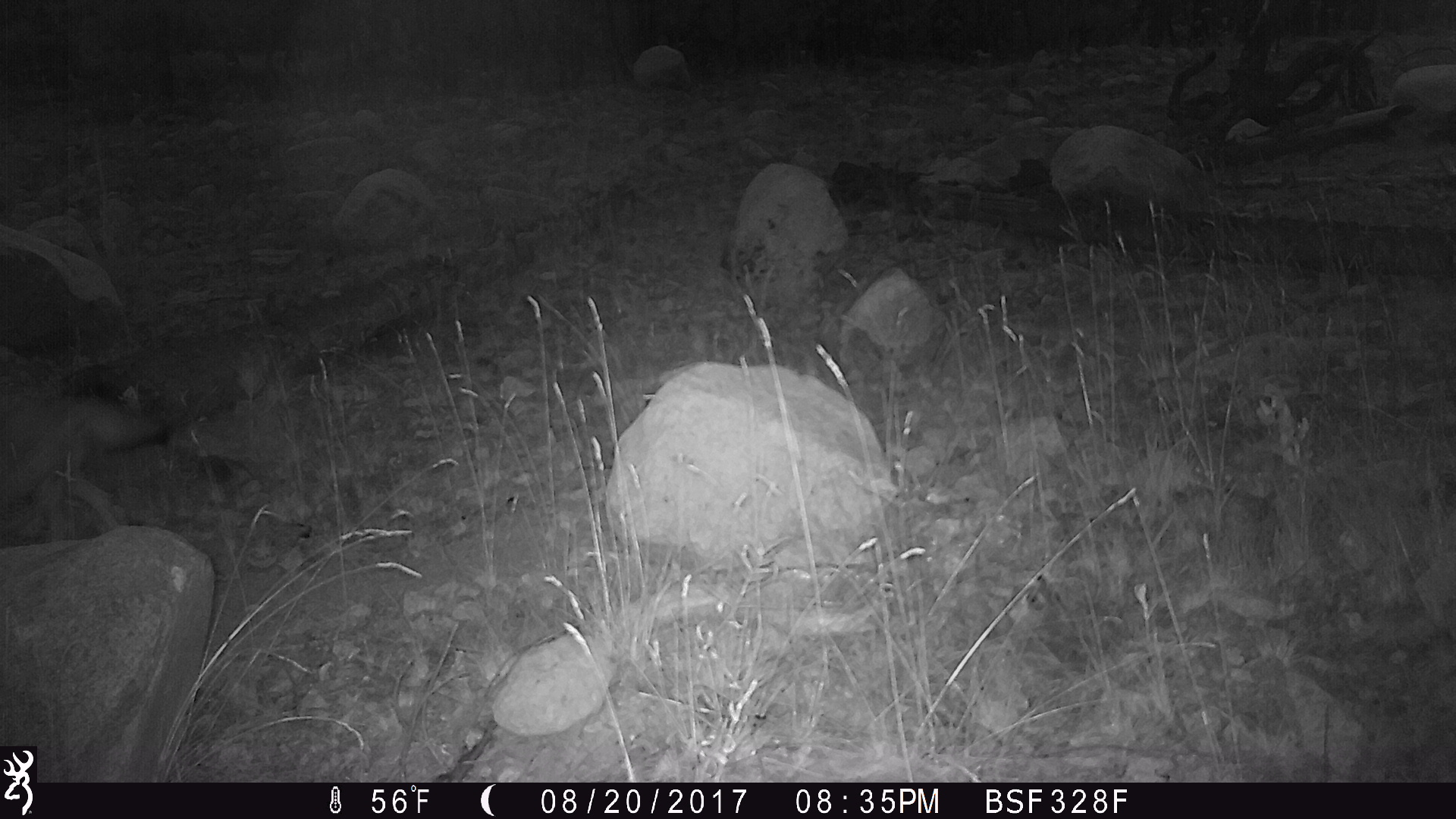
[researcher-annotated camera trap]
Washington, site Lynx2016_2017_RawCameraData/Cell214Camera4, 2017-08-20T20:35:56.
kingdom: Animalia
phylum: Chordata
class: Mammalia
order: Carnivora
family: Canidae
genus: Canis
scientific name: Canis latrans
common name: coyote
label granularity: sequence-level